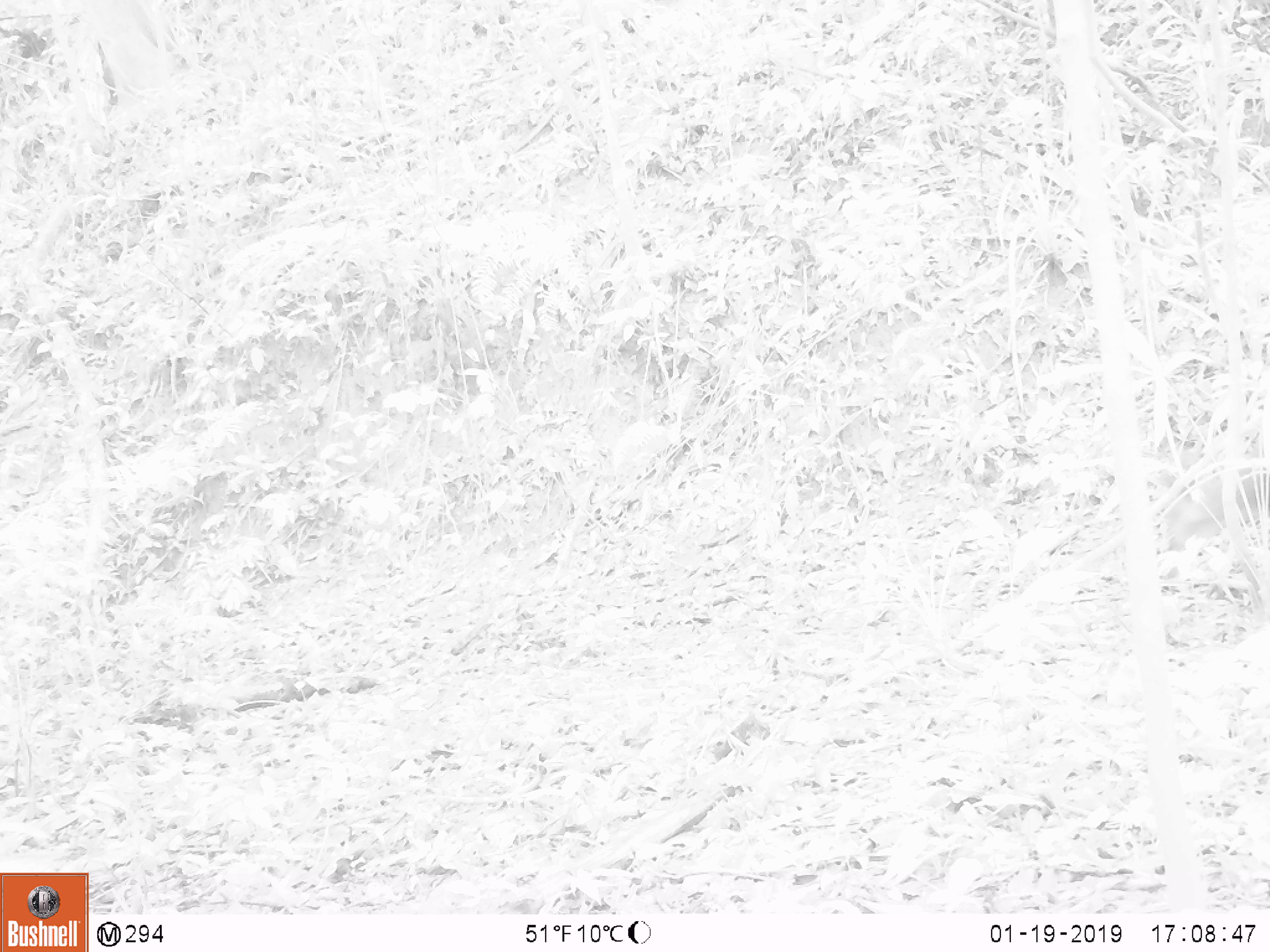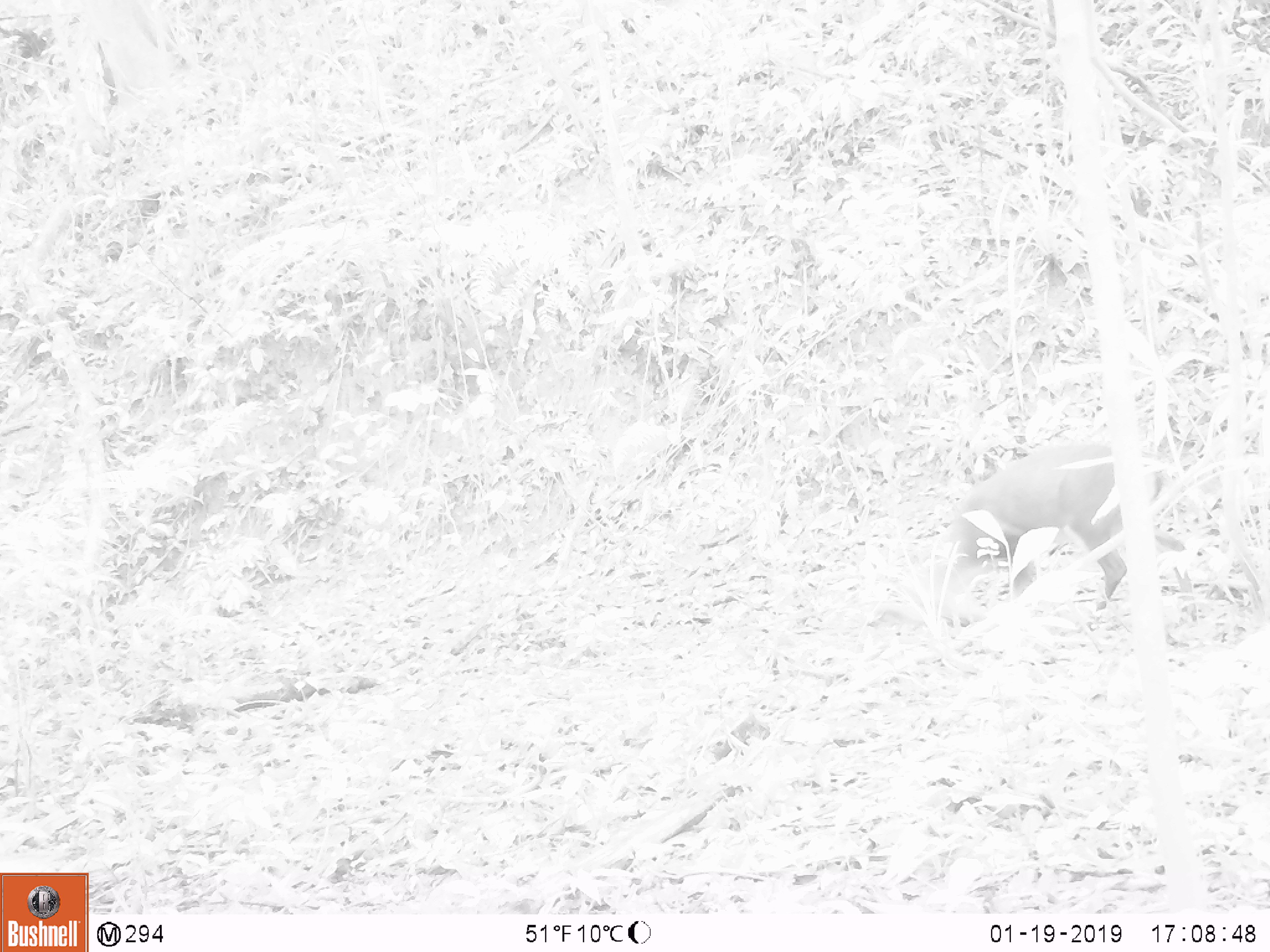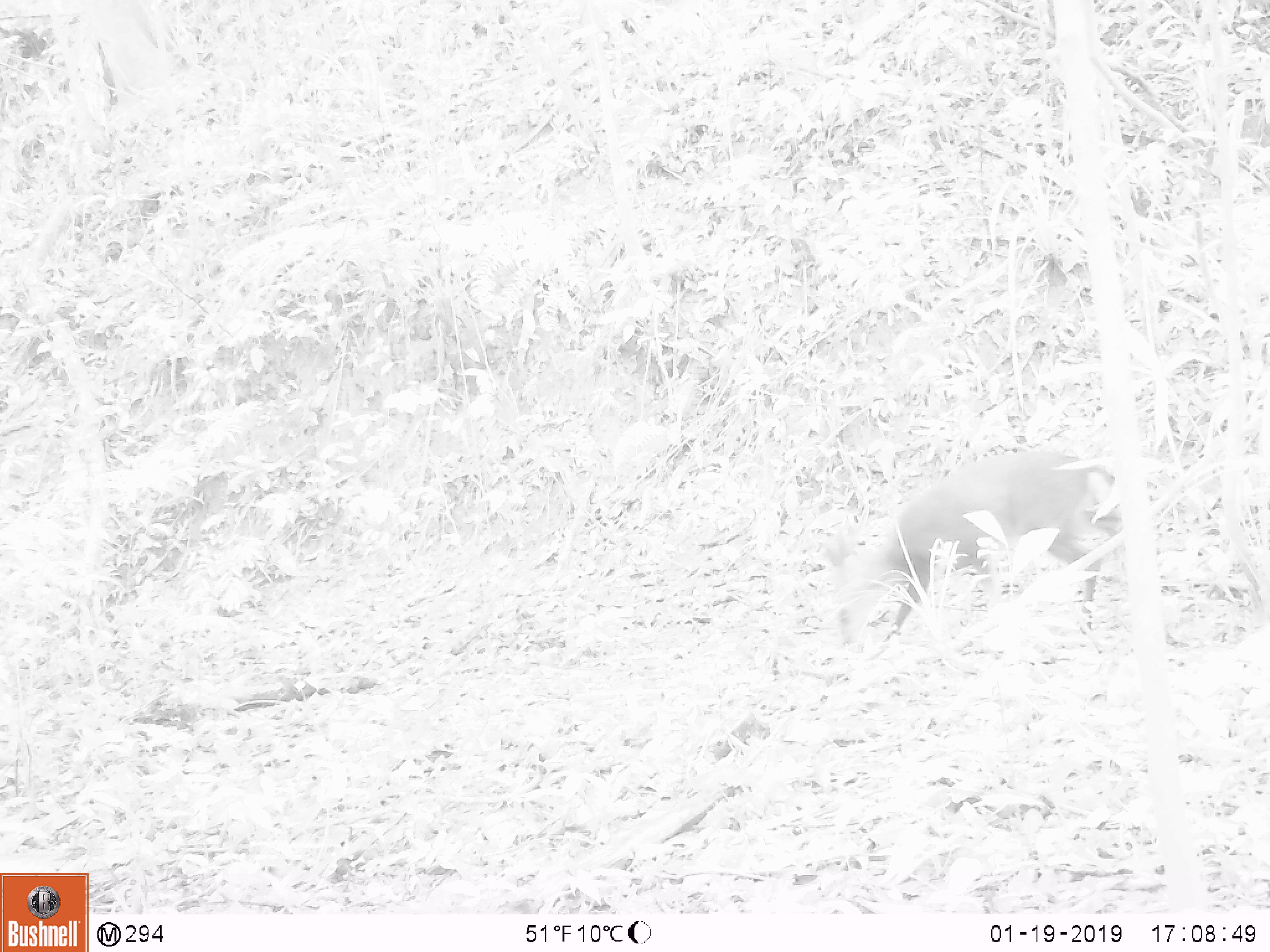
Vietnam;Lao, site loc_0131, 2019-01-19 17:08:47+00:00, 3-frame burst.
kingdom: Animalia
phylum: Chordata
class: Mammalia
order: Artiodactyla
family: Cervidae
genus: Muntiacus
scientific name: Muntiacus vuquangensis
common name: large-antlered muntjac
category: large antlered muntjac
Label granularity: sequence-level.